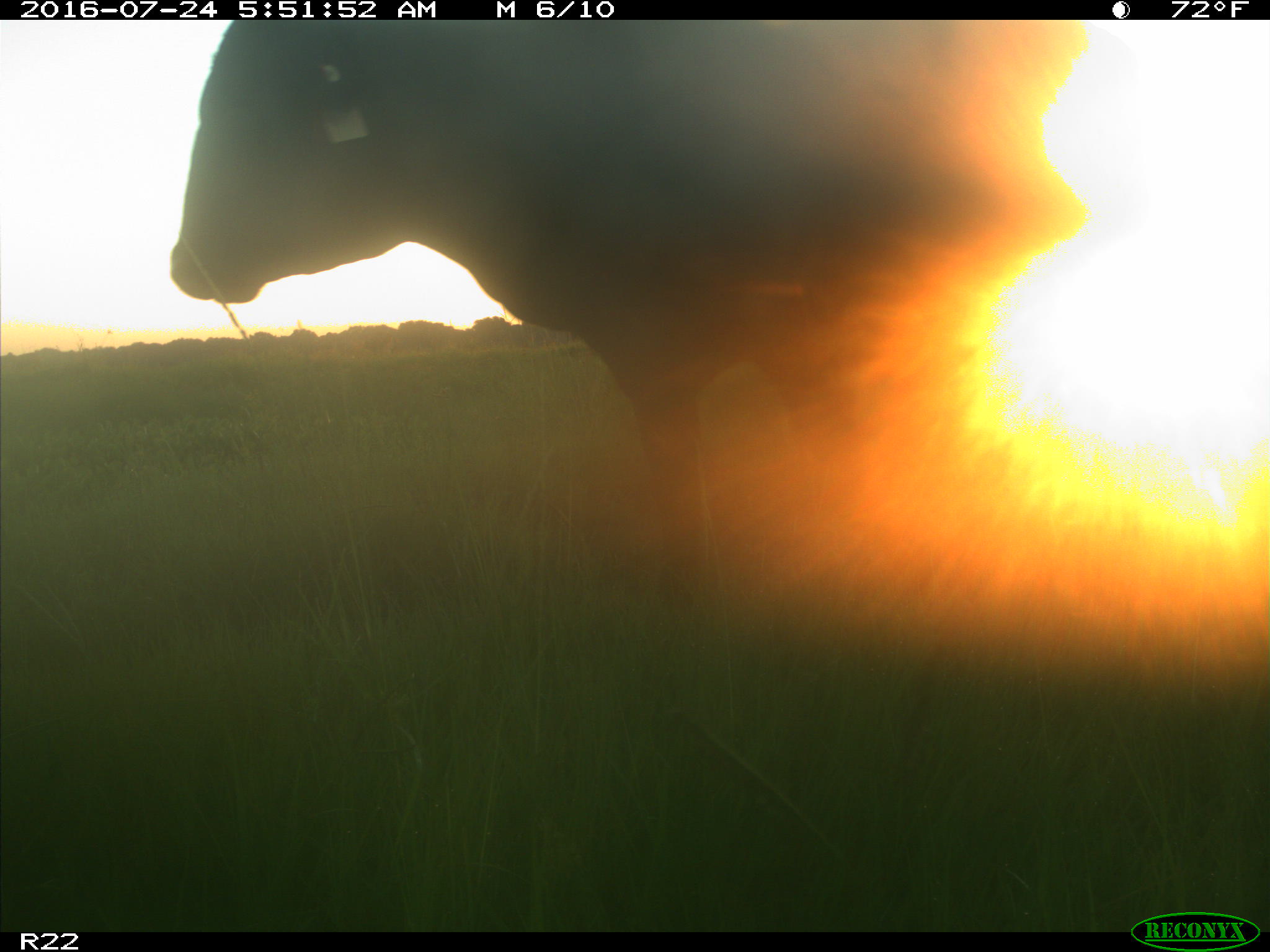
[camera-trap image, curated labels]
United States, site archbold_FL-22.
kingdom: Animalia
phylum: Chordata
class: Mammalia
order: Artiodactyla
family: Bovidae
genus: Bos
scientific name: Bos taurus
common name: domestic cow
Bos taurus (domestic cow).